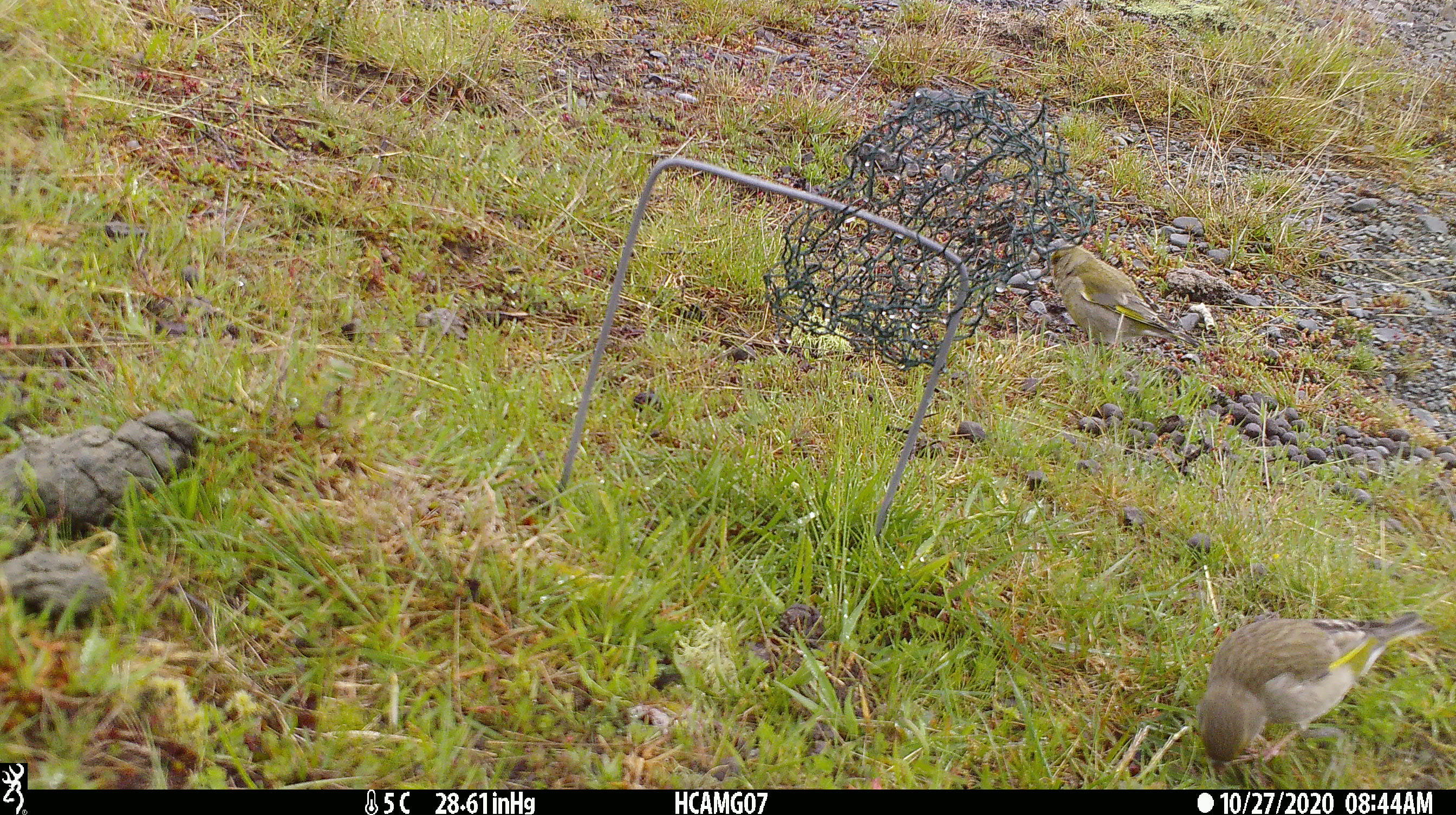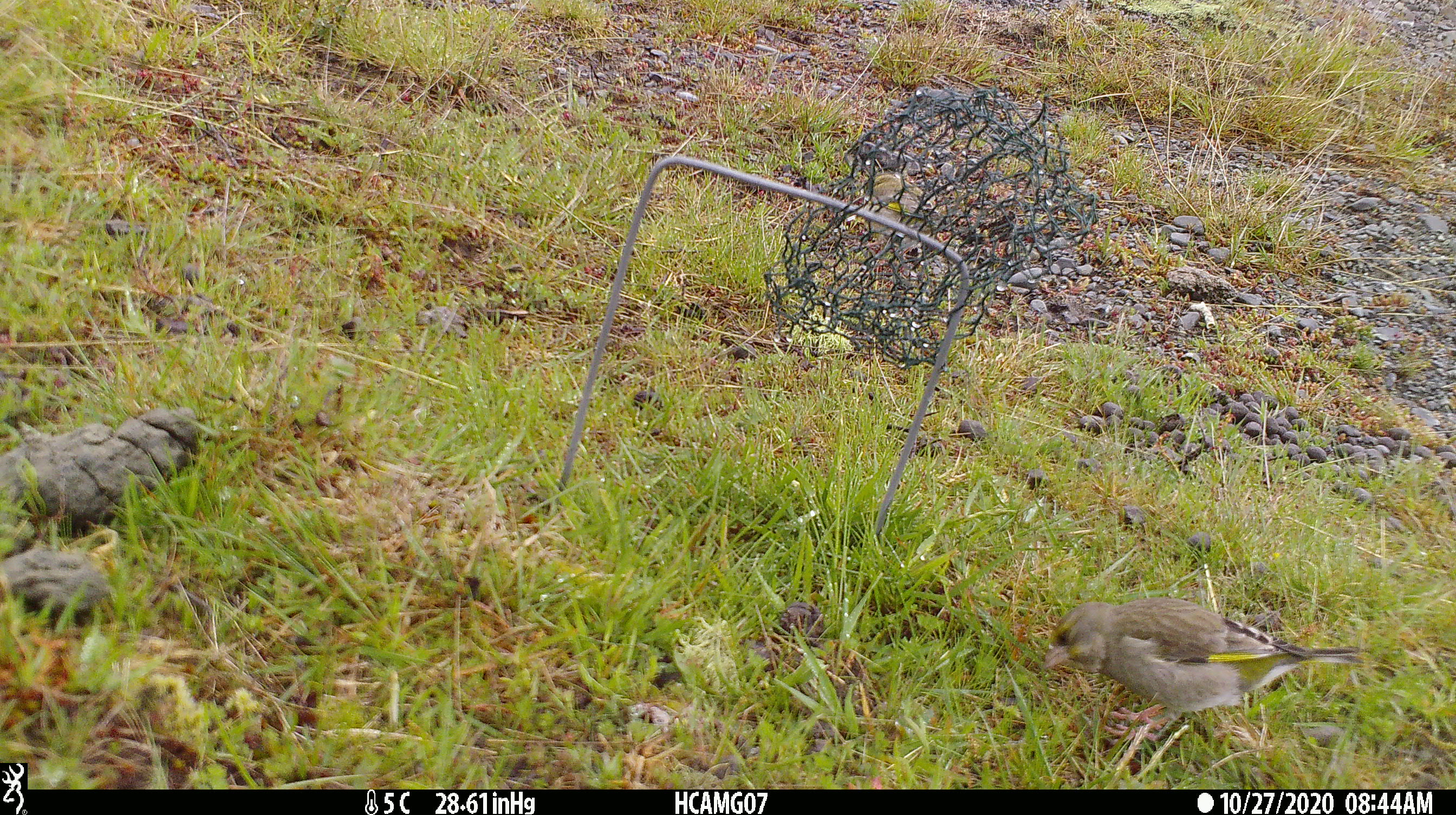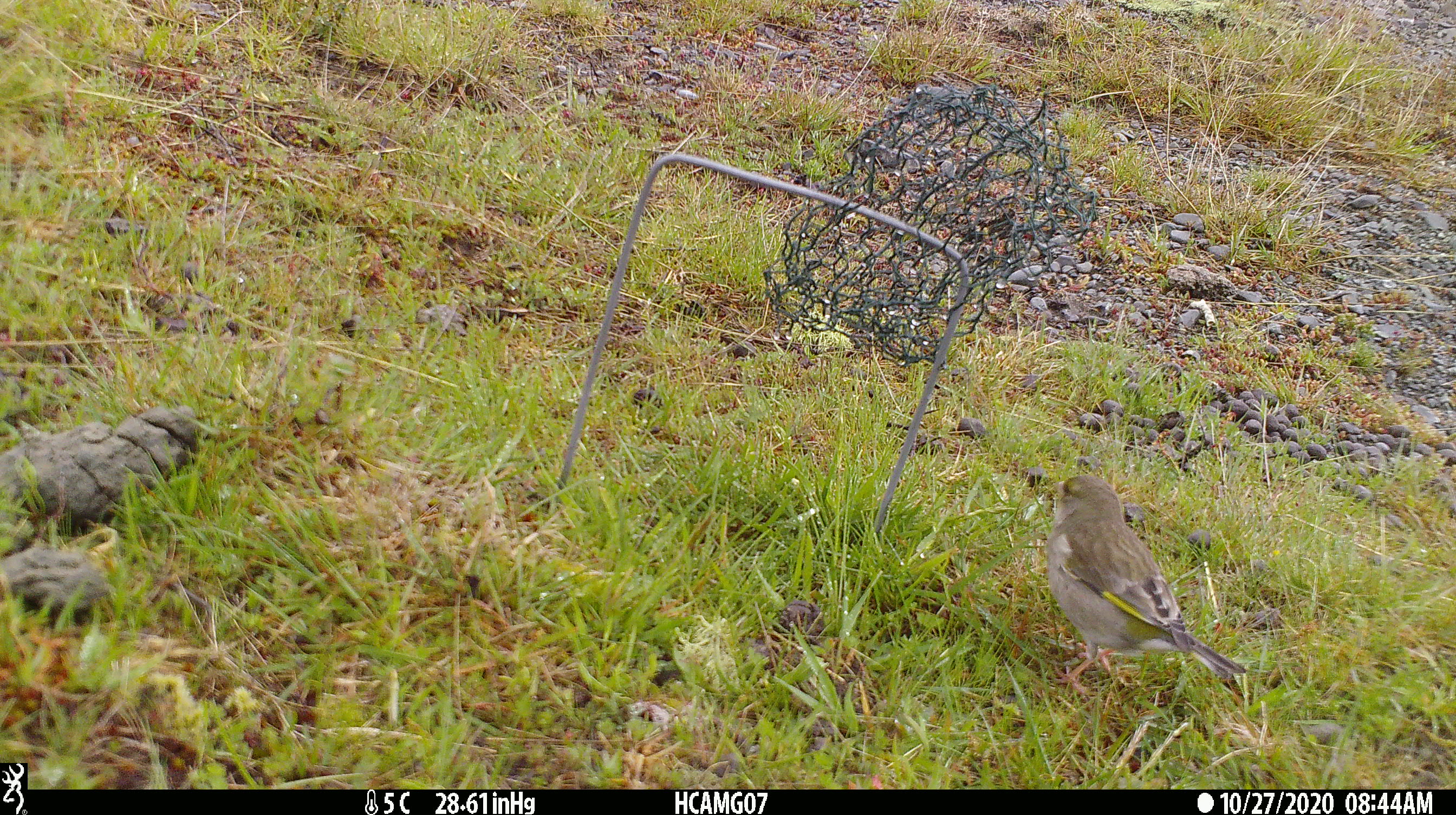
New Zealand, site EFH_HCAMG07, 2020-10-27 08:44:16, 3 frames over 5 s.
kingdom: Animalia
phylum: Chordata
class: Aves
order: Passeriformes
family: Fringillidae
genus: Chloris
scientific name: Chloris chloris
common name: greenfinch